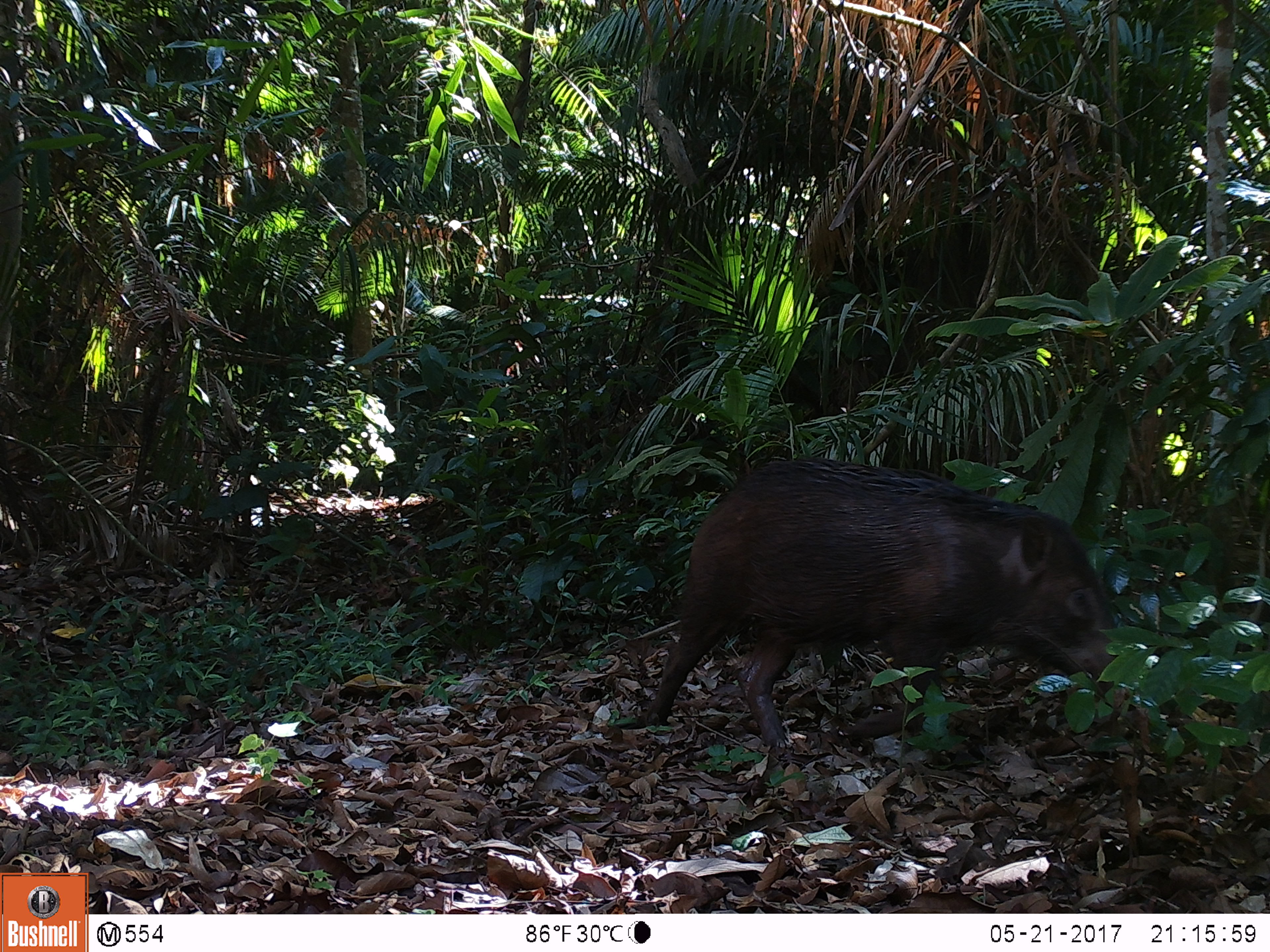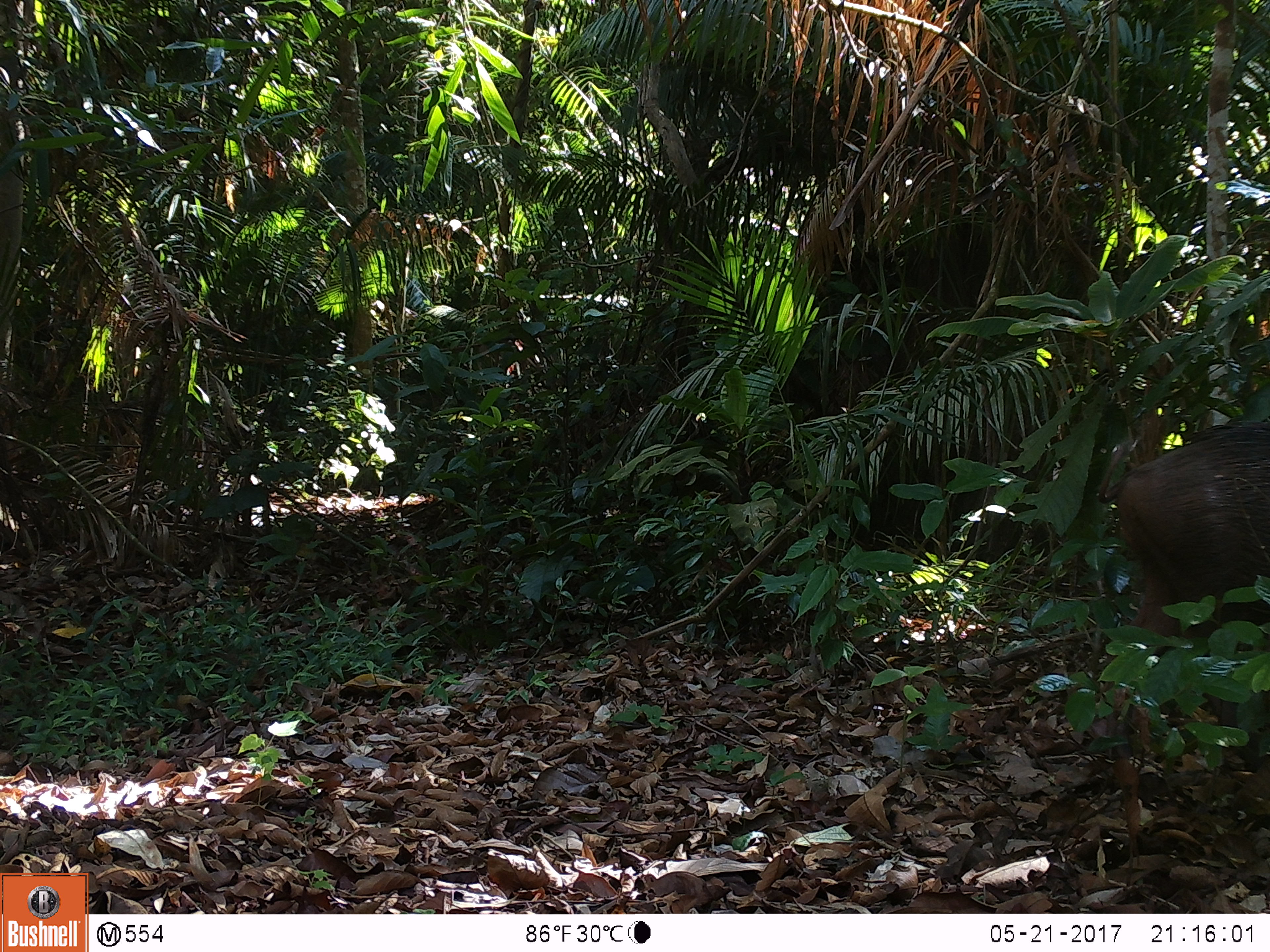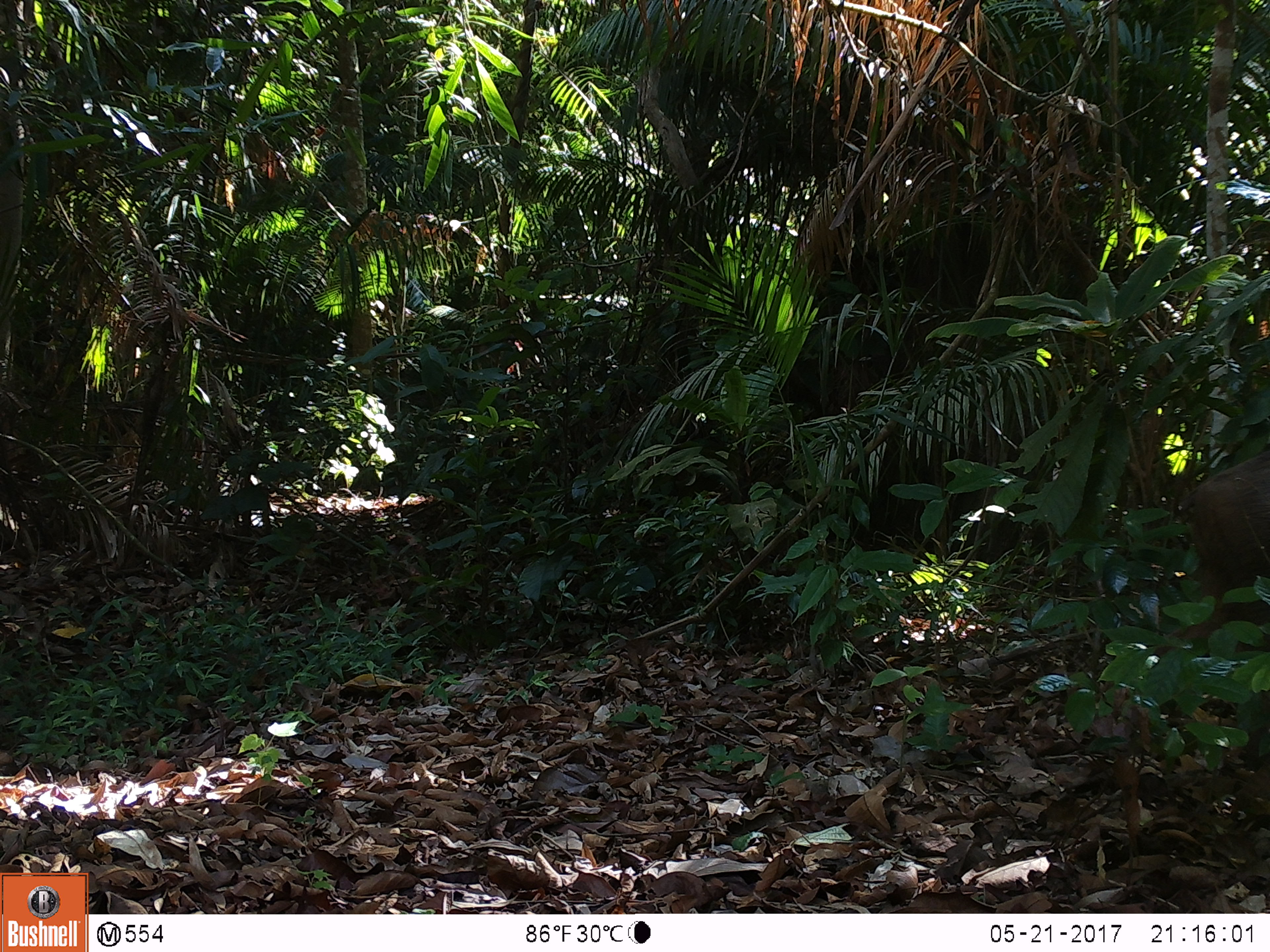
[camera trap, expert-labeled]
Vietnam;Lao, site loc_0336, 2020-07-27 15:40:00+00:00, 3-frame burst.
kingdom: Animalia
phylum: Chordata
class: Mammalia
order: Artiodactyla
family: Suidae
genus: Sus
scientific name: Sus scrofa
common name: eurasian wild pig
Eurasian wild pig (Sus scrofa). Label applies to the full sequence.